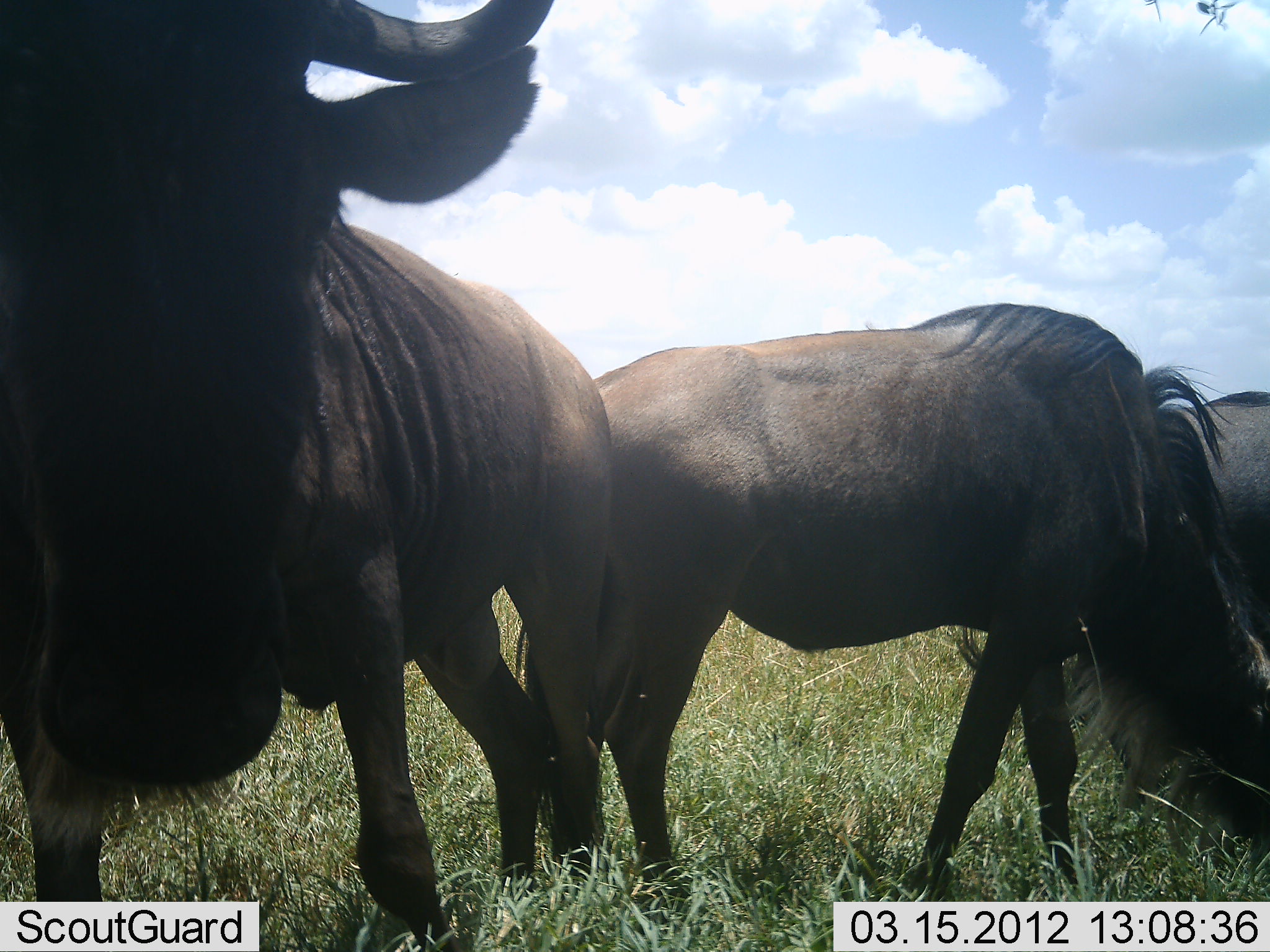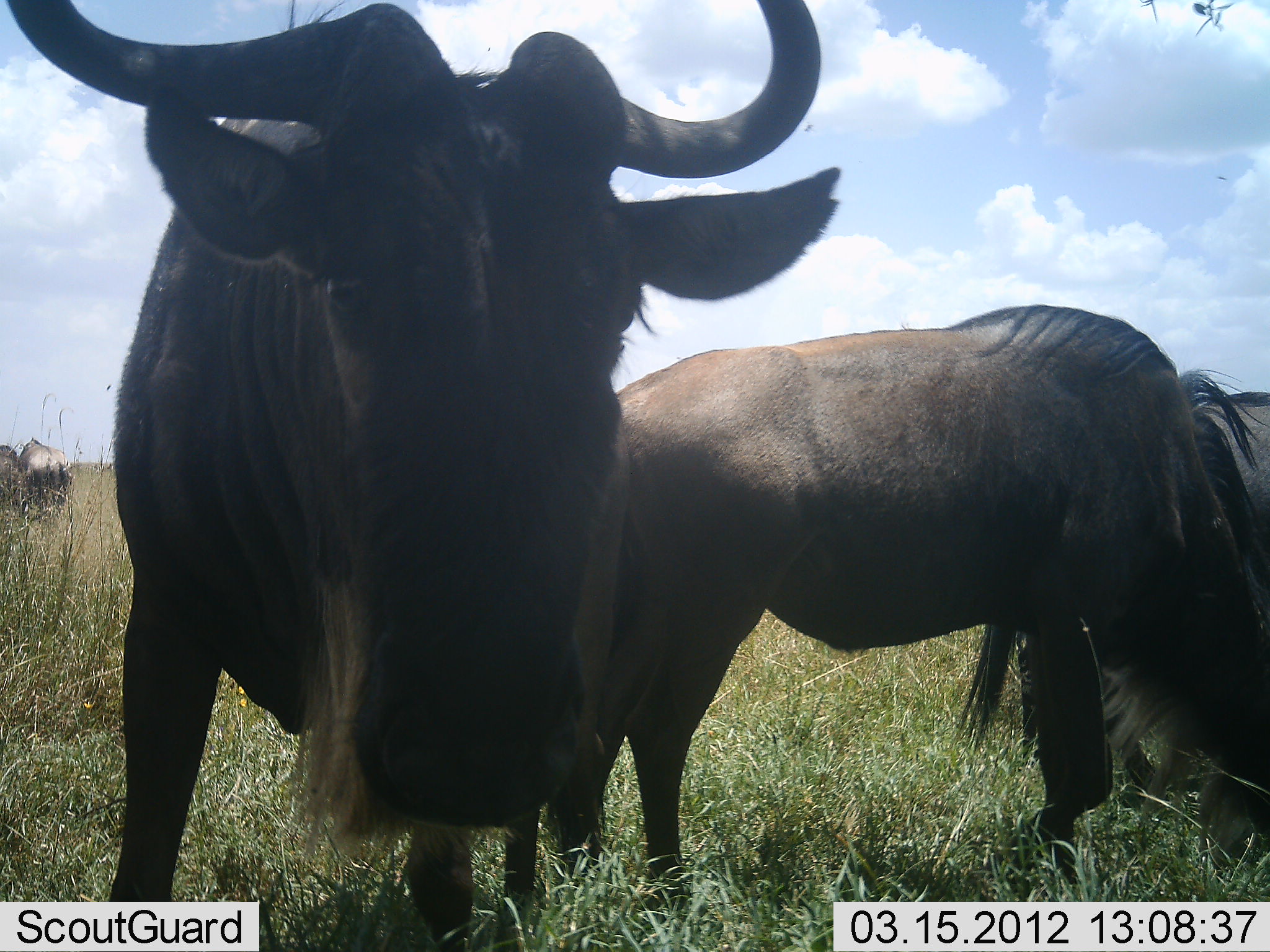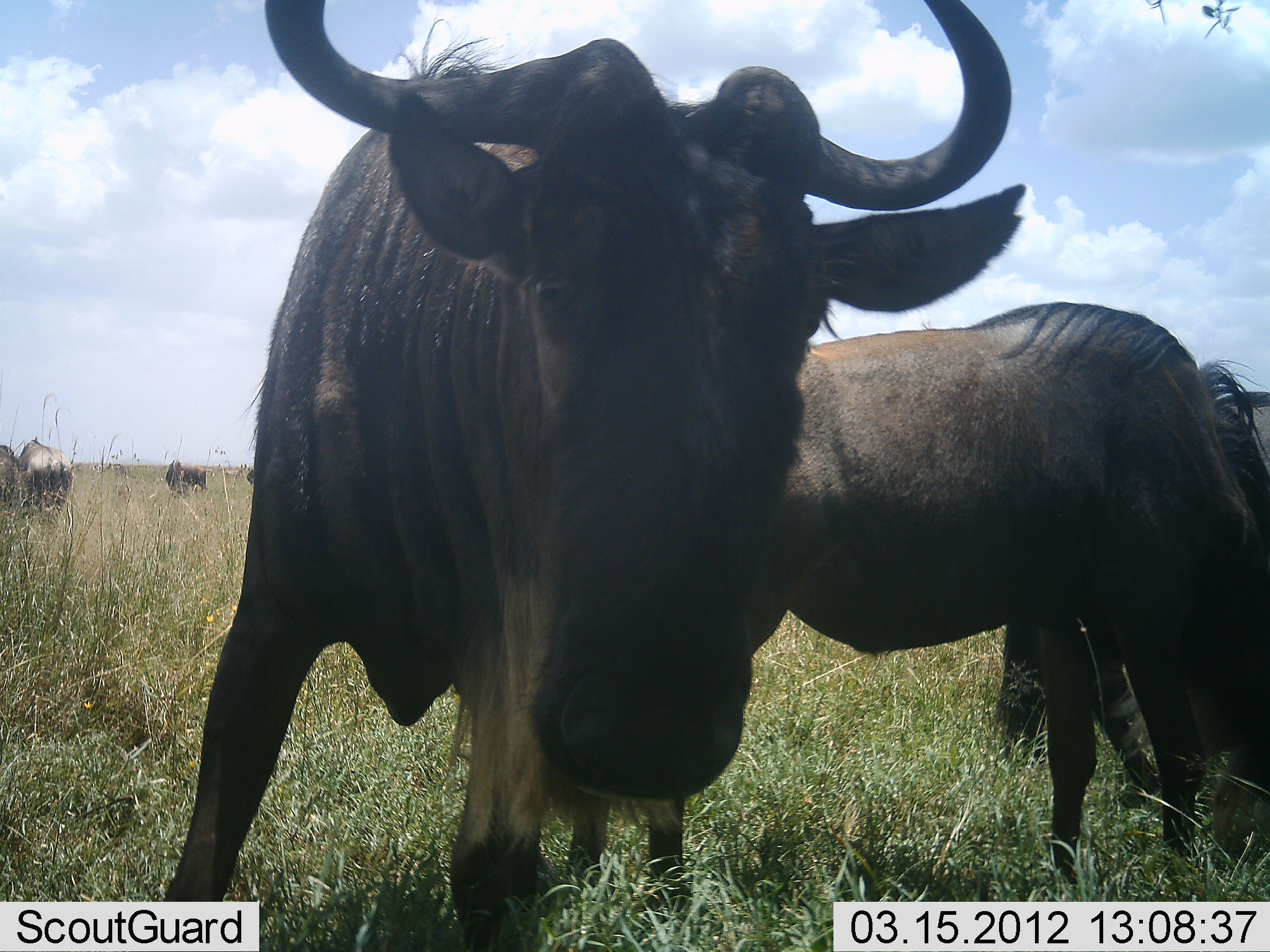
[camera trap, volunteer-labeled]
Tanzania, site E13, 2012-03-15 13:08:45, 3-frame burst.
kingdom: Animalia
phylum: Chordata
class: Mammalia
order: Artiodactyla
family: Bovidae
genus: Connochaetes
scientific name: Connochaetes taurinus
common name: blue wildebeest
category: wildebeest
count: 6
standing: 92%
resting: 0%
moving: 0%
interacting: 0%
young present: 0%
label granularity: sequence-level